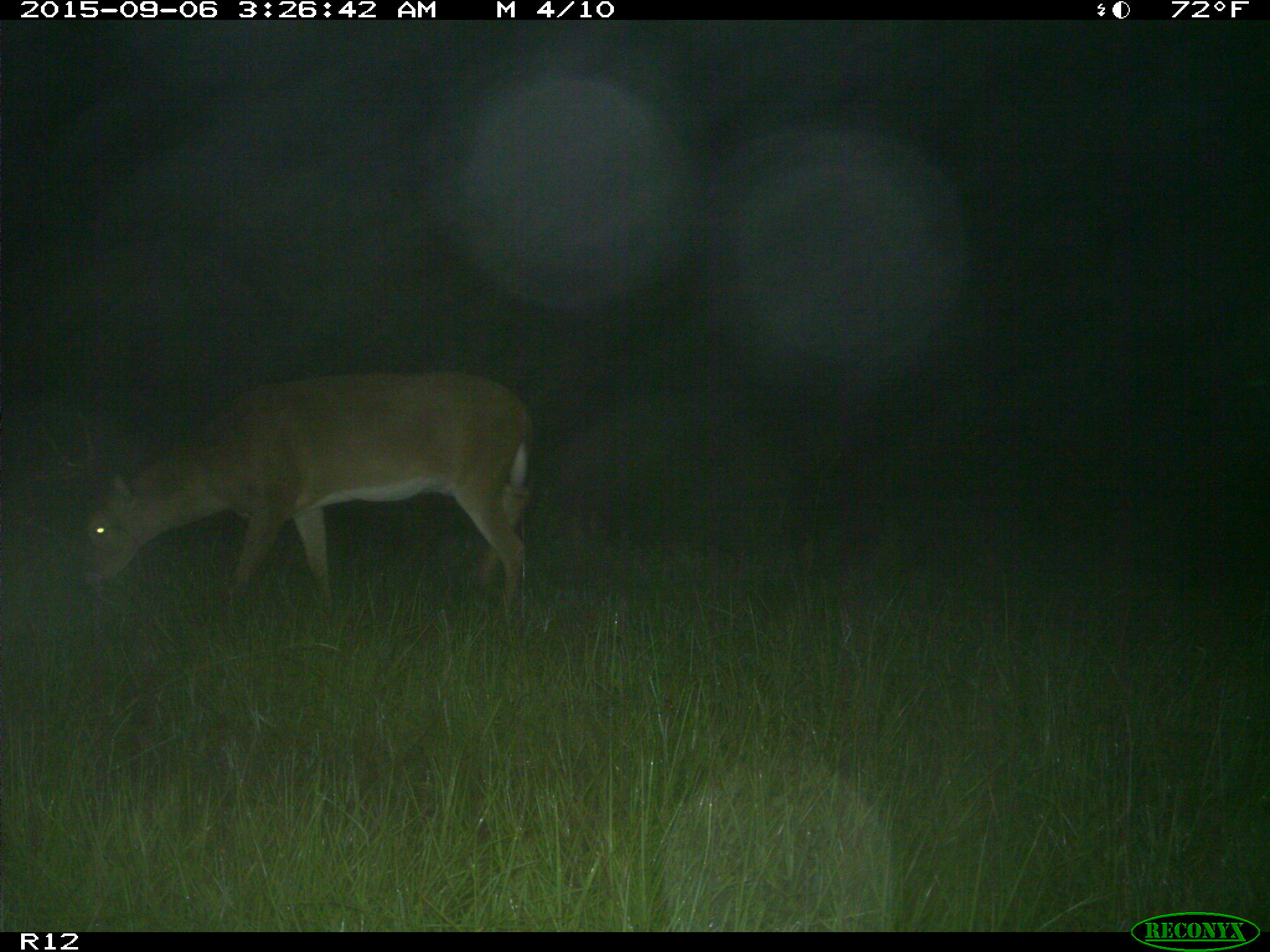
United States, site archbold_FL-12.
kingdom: Animalia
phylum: Chordata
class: Mammalia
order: Artiodactyla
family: Cervidae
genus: Odocoileus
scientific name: Odocoileus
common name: deer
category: unidentified deer